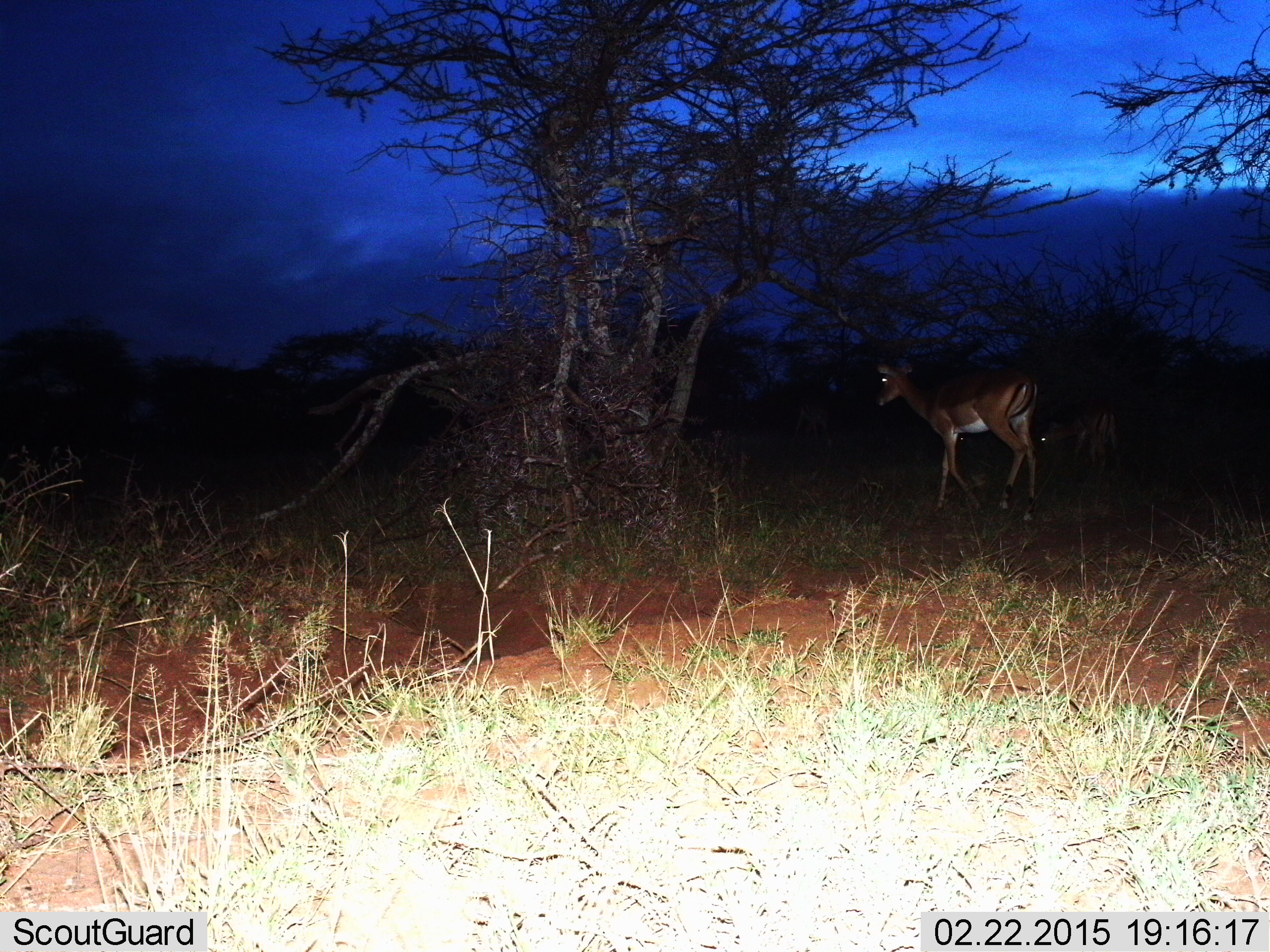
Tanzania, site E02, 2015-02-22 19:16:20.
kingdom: Animalia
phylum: Chordata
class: Mammalia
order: Artiodactyla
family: Bovidae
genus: Aepyceros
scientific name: Aepyceros melampus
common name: impala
Impala (Aepyceros melampus), count 1. Behavior (volunteer vote fractions): standing 60%, resting 0%, moving 60%, interacting 0%. Young present (vote fraction): 0%. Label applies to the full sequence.